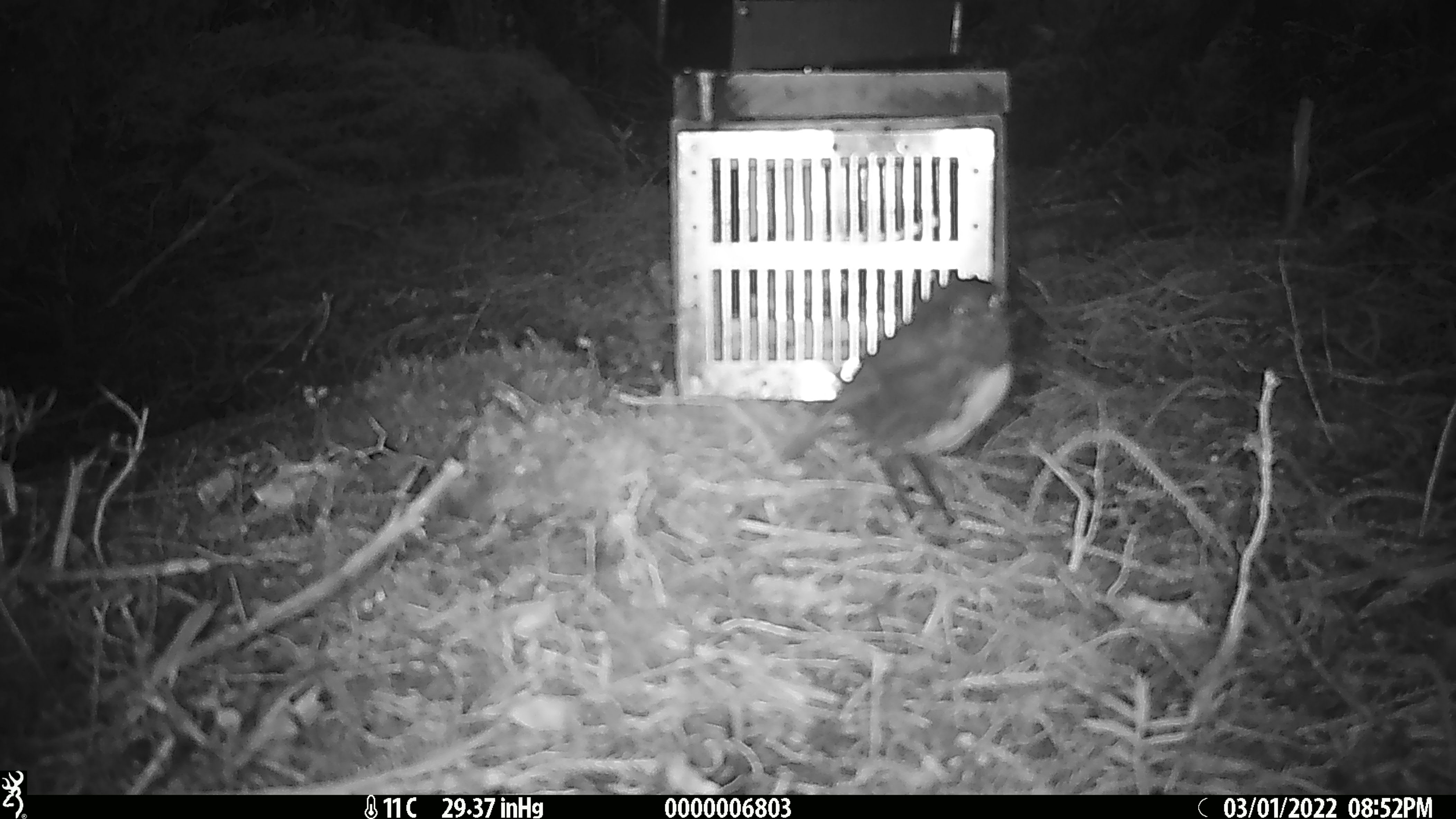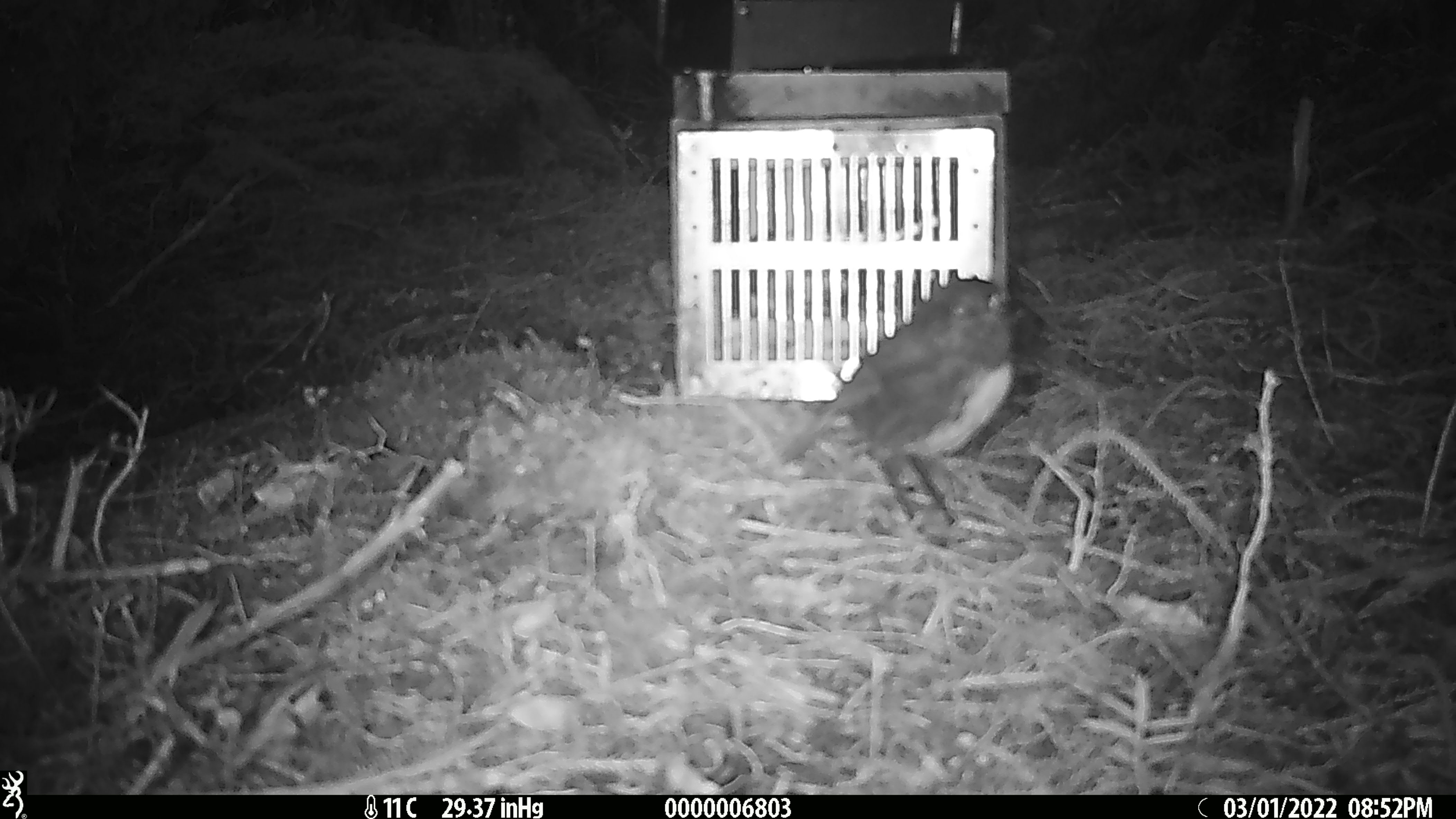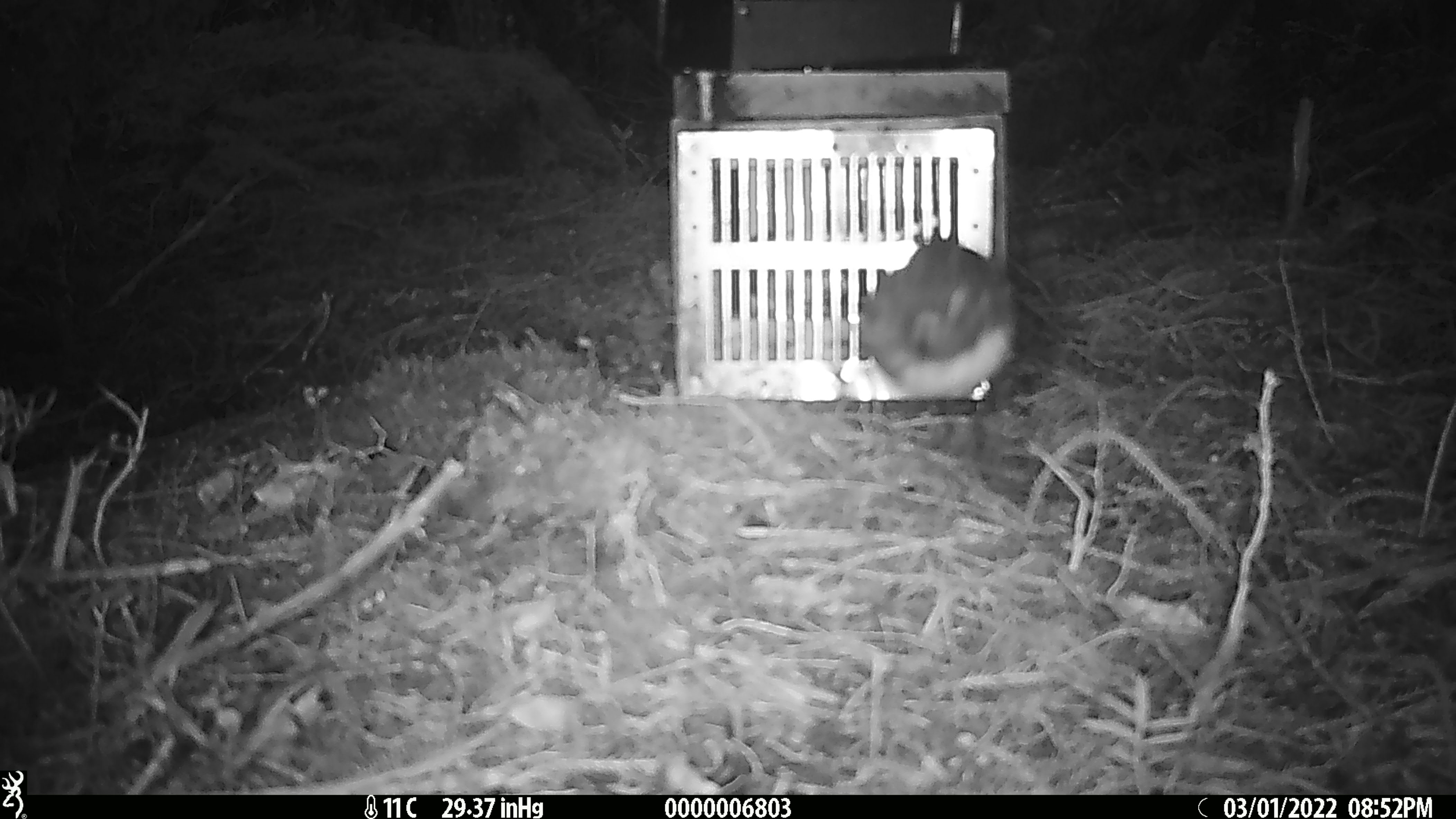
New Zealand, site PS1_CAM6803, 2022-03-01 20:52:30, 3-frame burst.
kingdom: Animalia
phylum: Chordata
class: Aves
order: Passeriformes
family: Petroicidae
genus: Petroica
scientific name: Petroica australis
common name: new zealand robin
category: robin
Robin (new zealand robin) (Petroica australis).